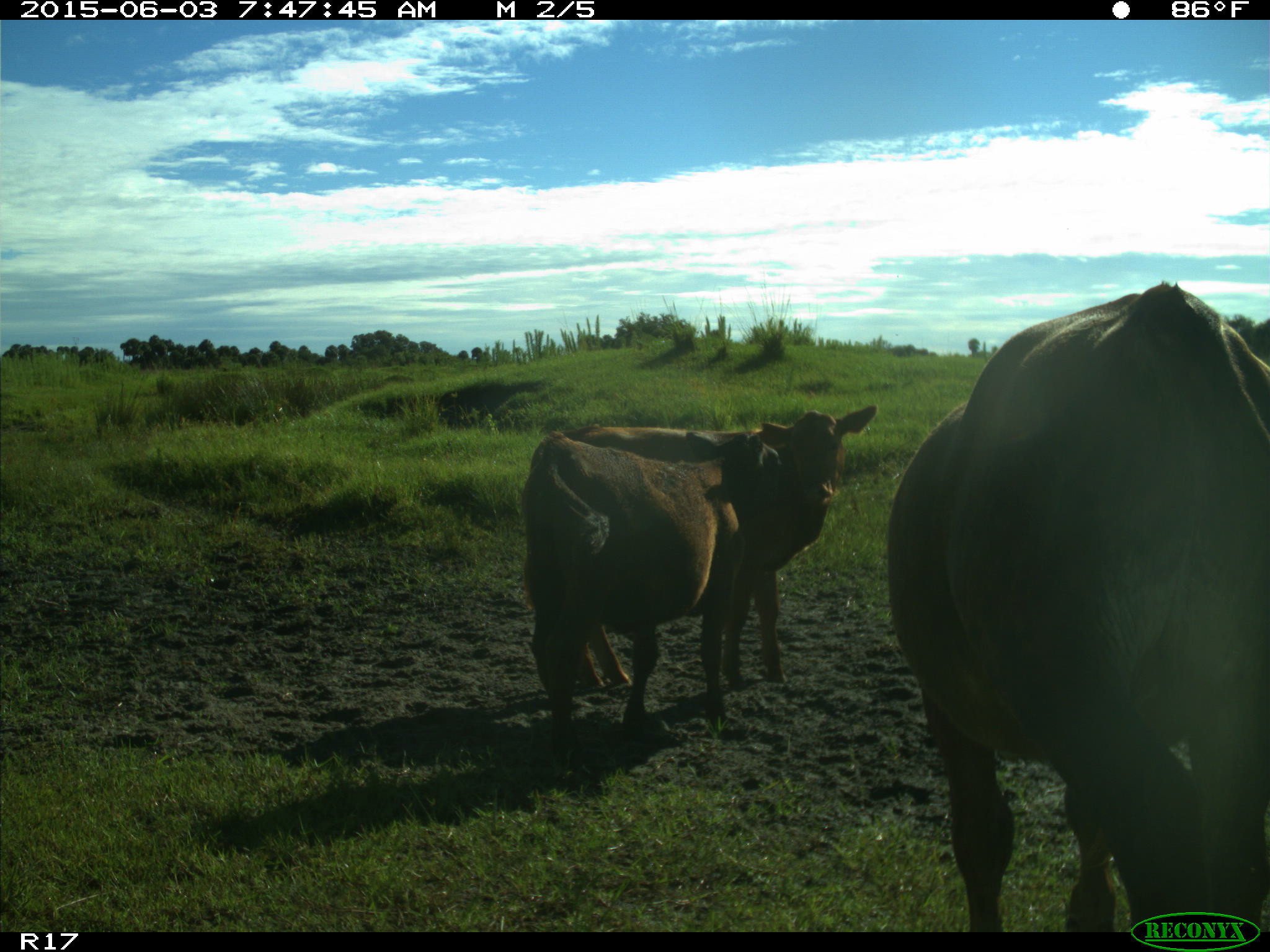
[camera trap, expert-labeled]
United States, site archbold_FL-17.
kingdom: Animalia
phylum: Chordata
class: Mammalia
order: Artiodactyla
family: Bovidae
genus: Bos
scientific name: Bos taurus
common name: domestic cow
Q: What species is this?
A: Bos taurus (domestic cow).